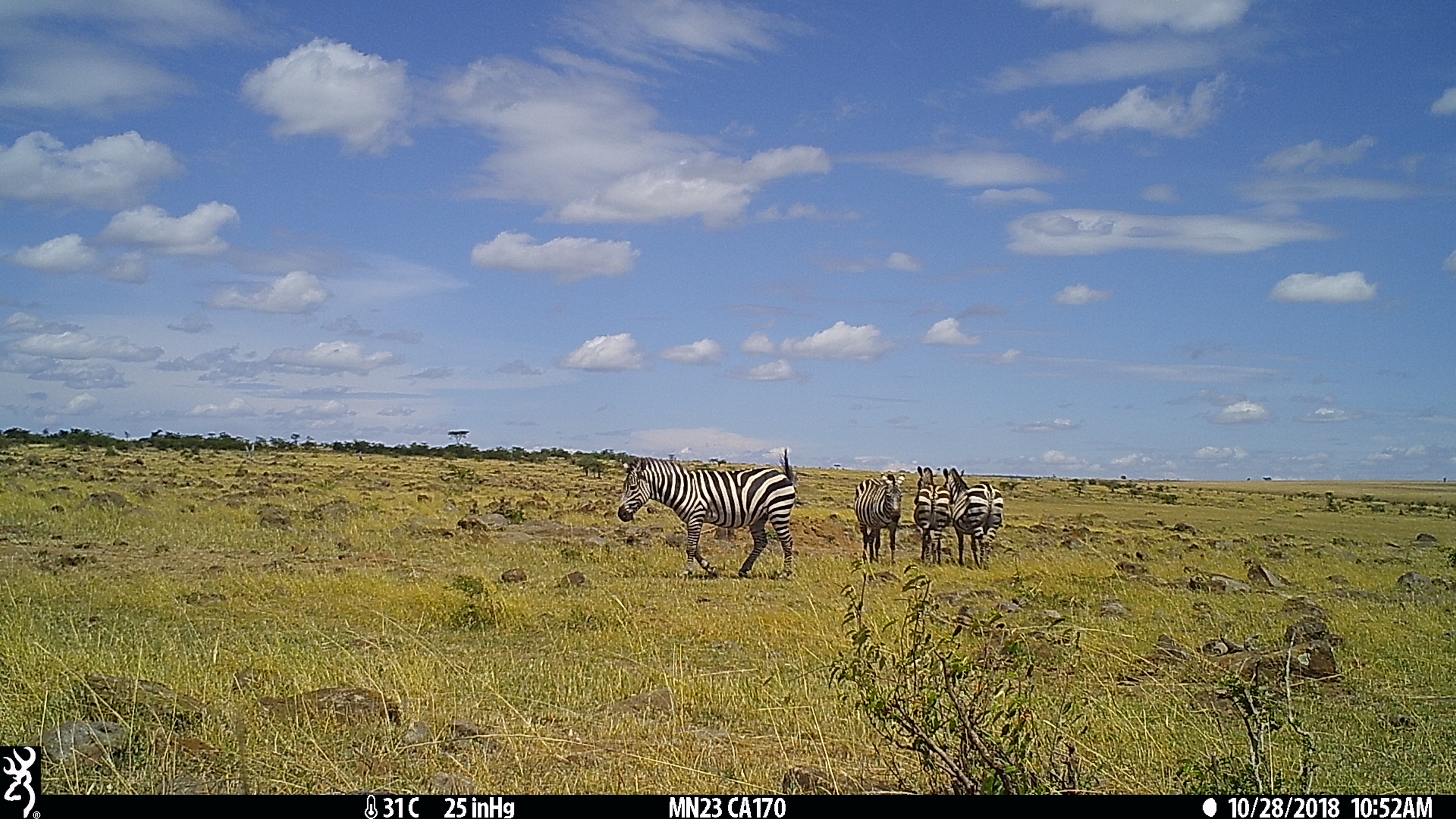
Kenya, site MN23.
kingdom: Animalia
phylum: Chordata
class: Mammalia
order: Perissodactyla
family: Equidae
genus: Equus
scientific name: Equus quagga burchellii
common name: burchell's zebra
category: zebra